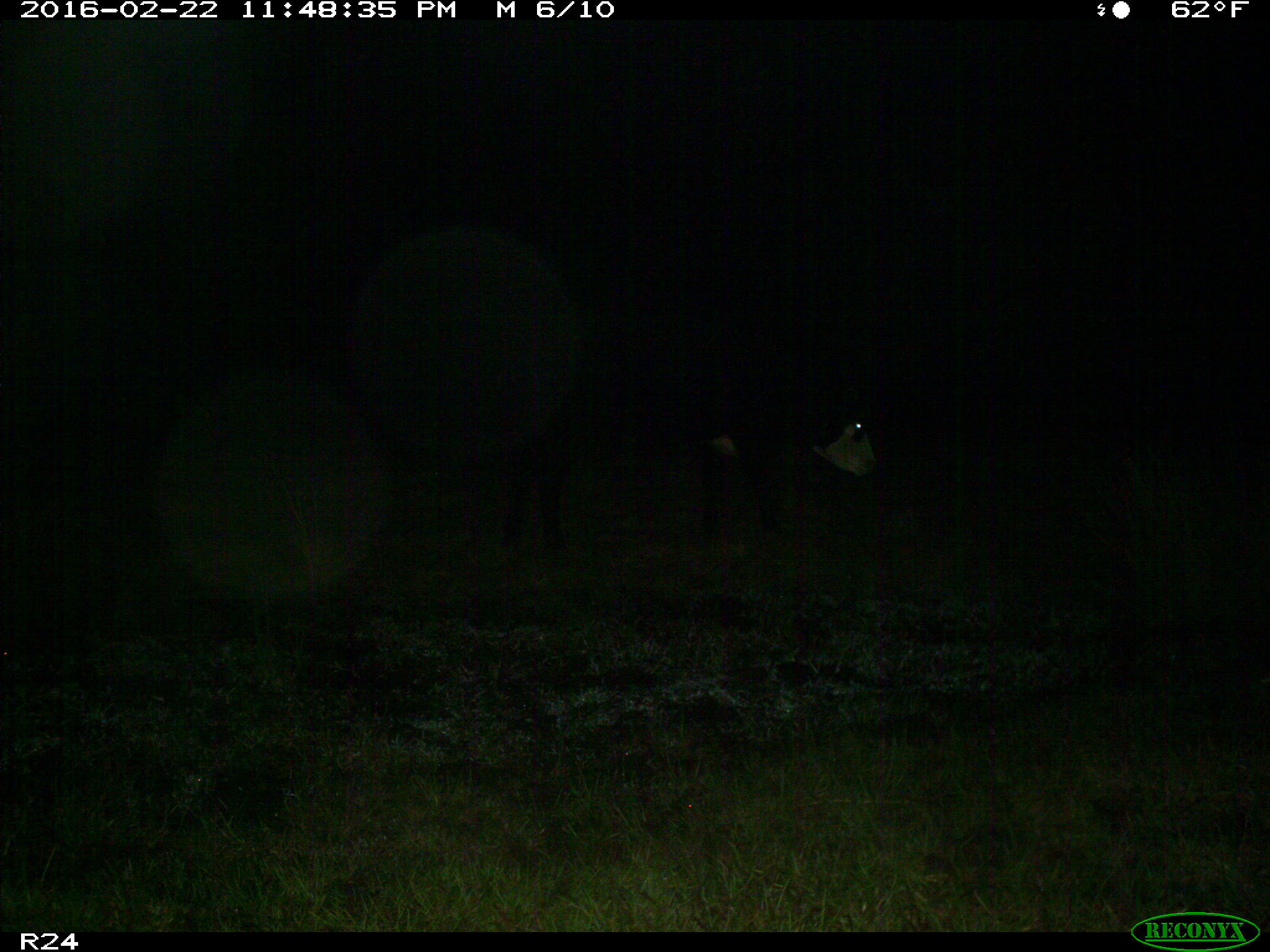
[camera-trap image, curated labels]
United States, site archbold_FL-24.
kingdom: Animalia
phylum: Chordata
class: Mammalia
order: Artiodactyla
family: Bovidae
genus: Bos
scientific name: Bos taurus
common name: domestic cow